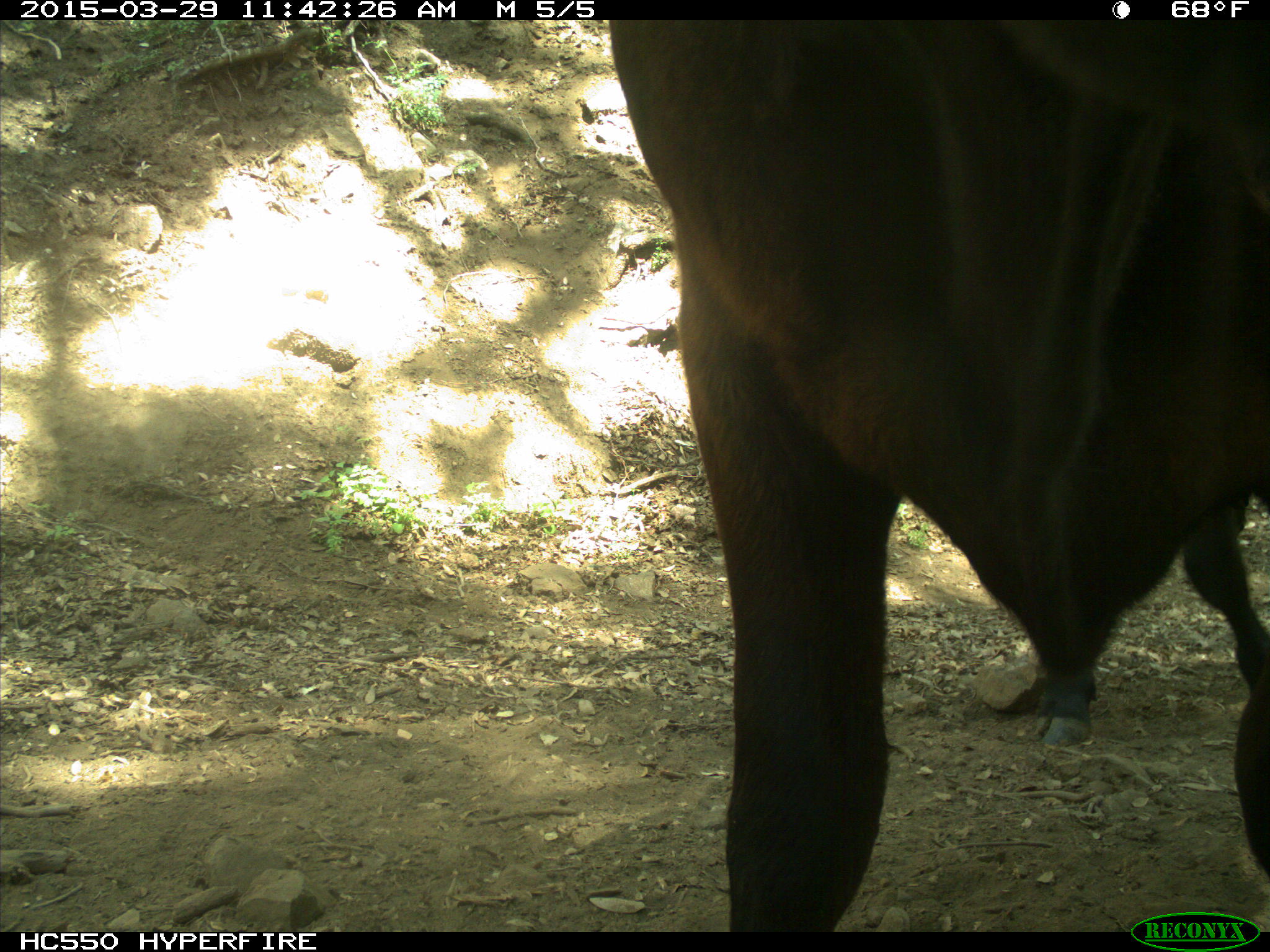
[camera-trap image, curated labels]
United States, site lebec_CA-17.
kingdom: Animalia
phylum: Chordata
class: Mammalia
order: Artiodactyla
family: Bovidae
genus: Bos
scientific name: Bos taurus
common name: domestic cow